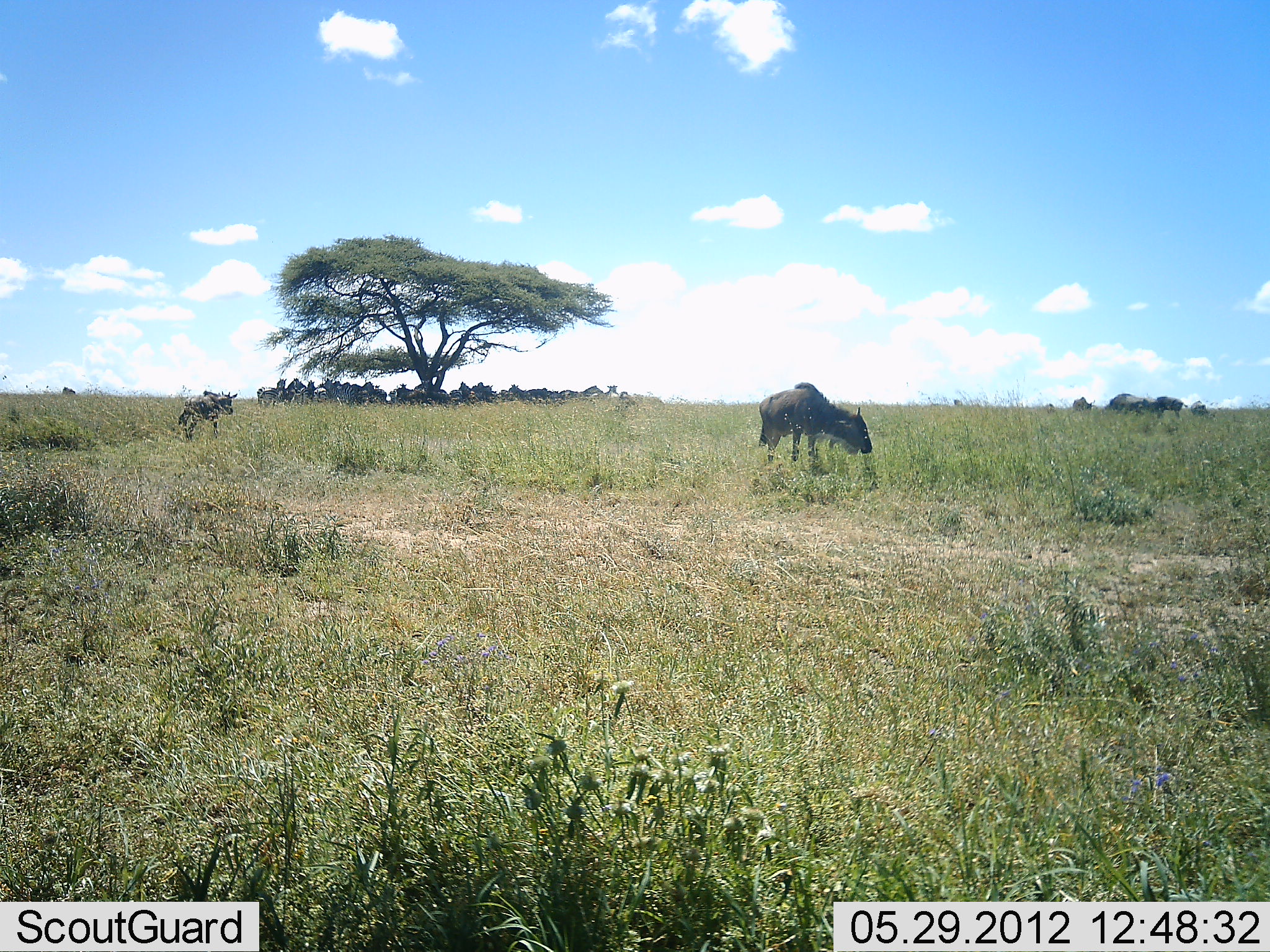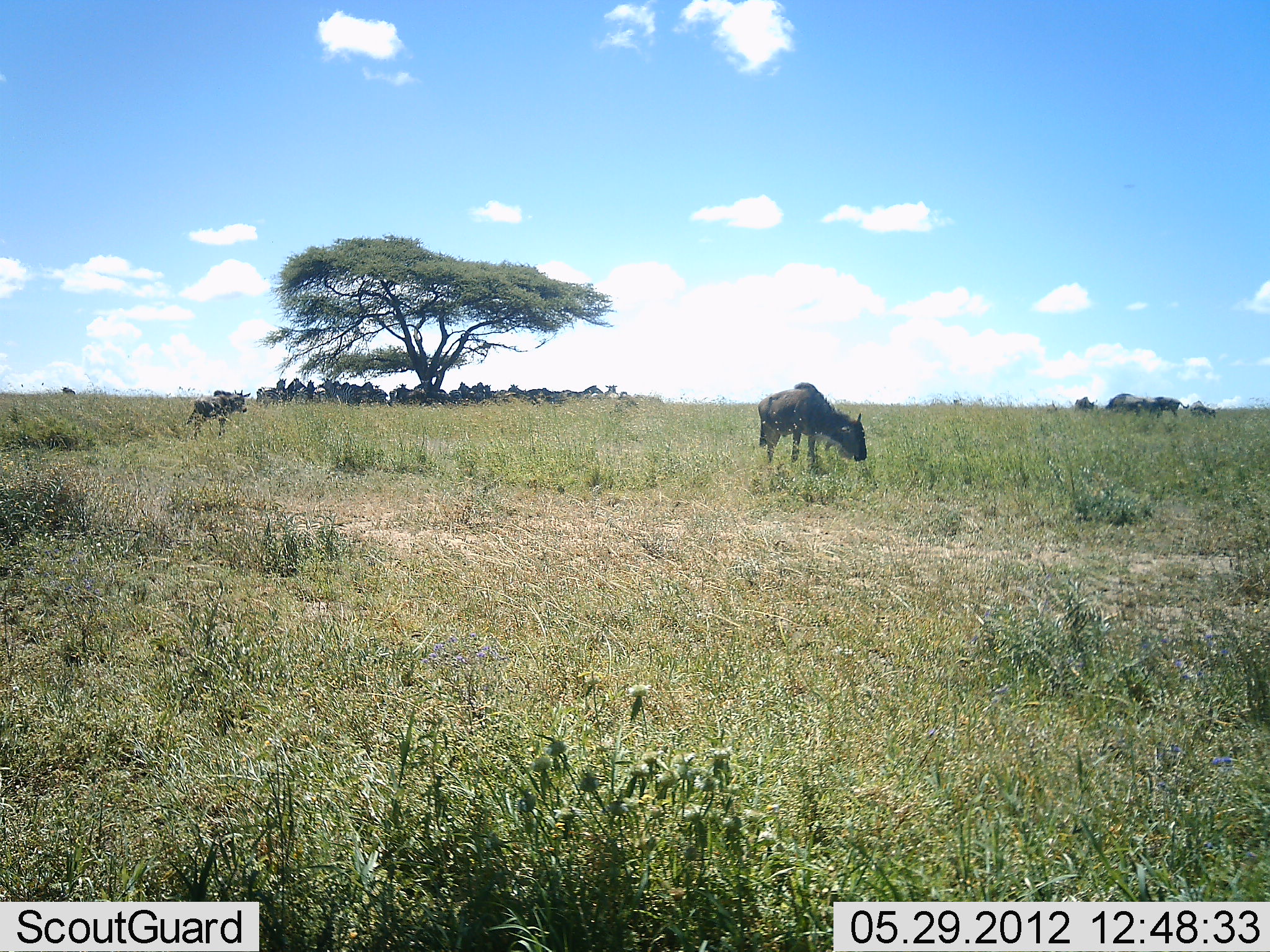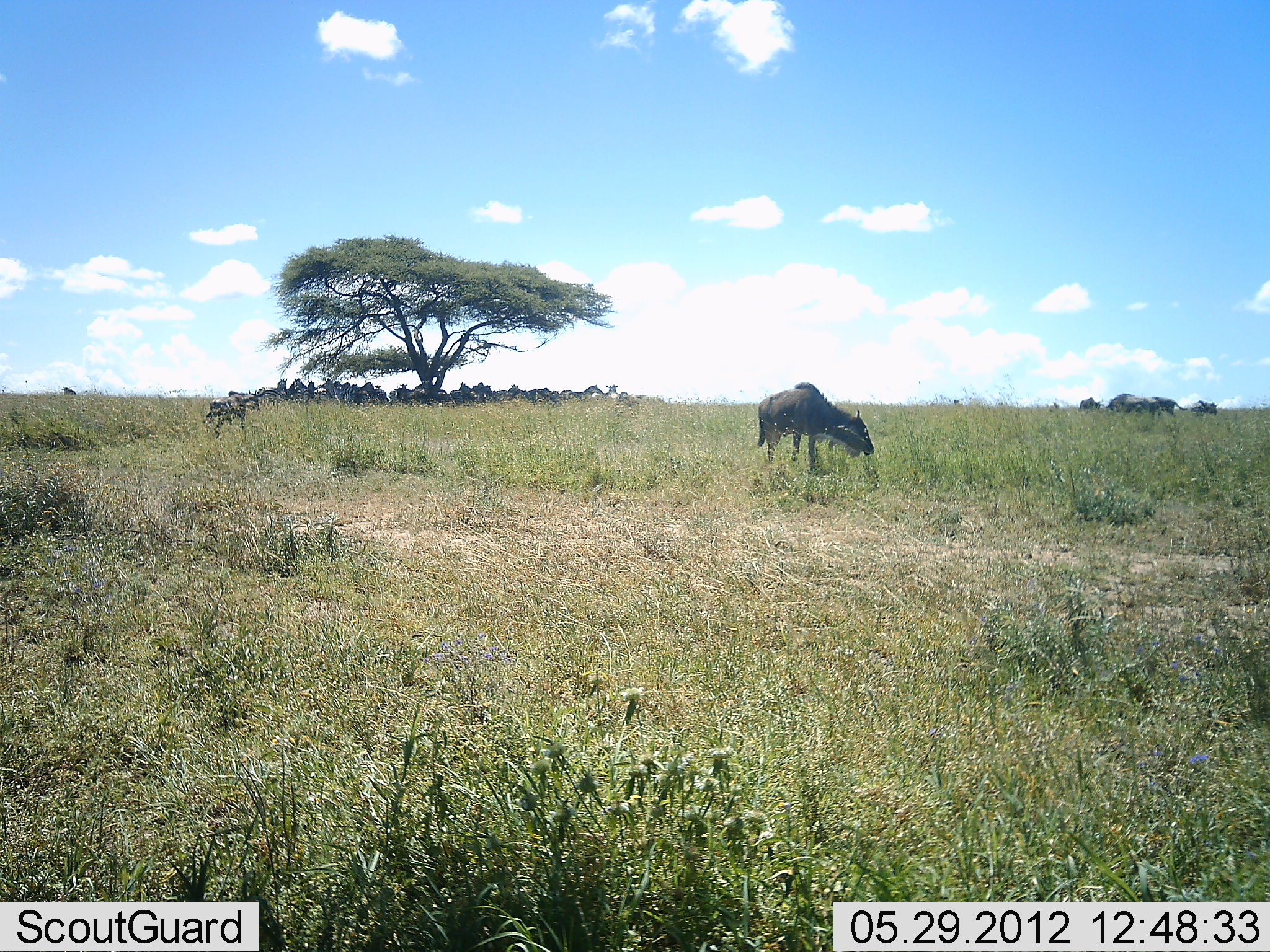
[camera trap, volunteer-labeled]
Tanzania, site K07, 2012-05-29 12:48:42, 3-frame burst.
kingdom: Animalia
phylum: Chordata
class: Mammalia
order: Artiodactyla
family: Bovidae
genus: Connochaetes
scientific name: Connochaetes taurinus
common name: blue wildebeest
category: wildebeest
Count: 11-50.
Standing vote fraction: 64%.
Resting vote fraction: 55%.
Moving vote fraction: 64%.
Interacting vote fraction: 0%.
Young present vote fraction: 9%.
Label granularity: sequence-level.